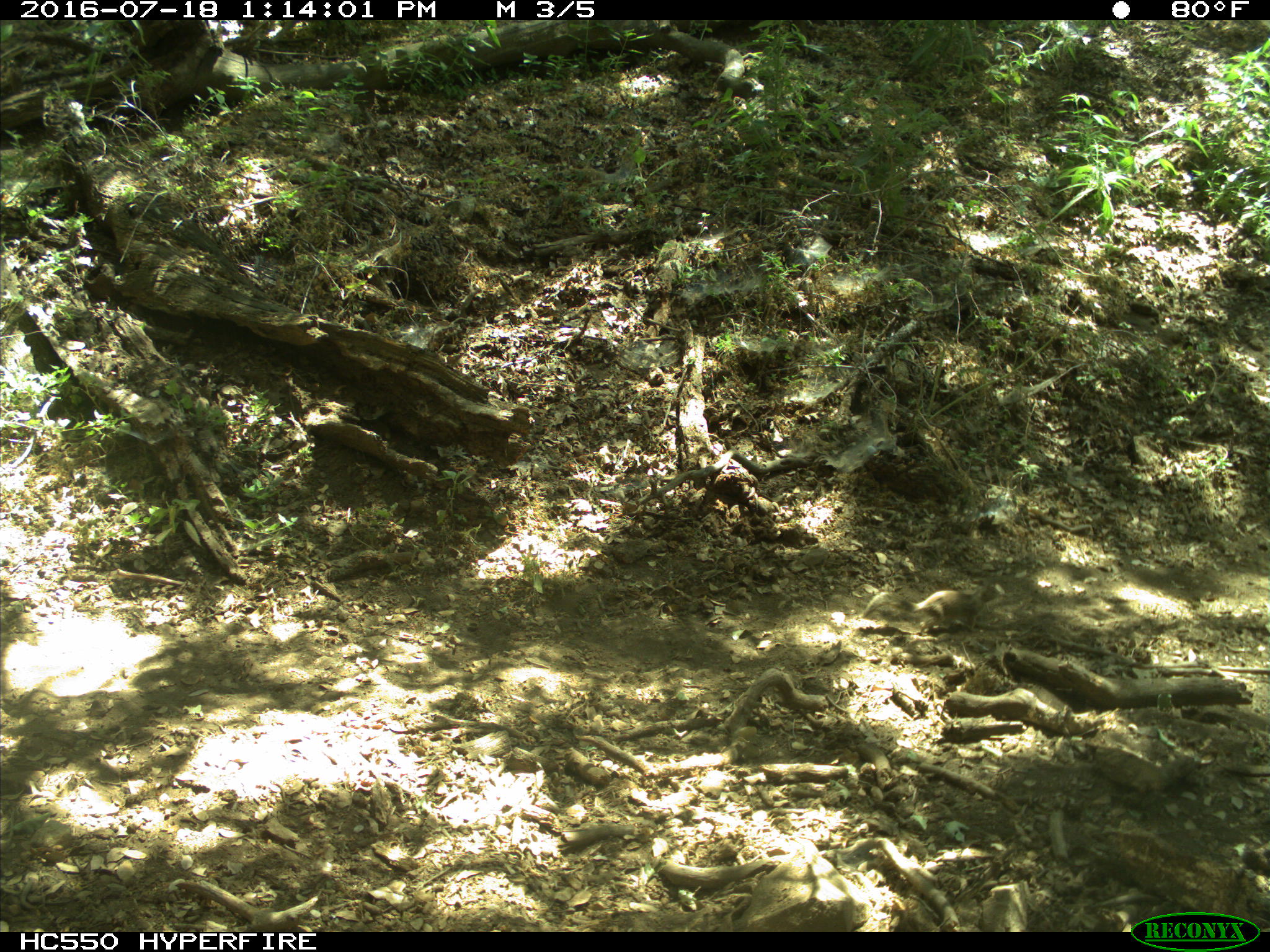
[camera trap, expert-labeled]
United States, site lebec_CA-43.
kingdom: Animalia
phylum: Chordata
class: Mammalia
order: Rodentia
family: Sciuridae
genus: Otospermophilus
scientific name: Otospermophilus beecheyi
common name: california ground squirrel